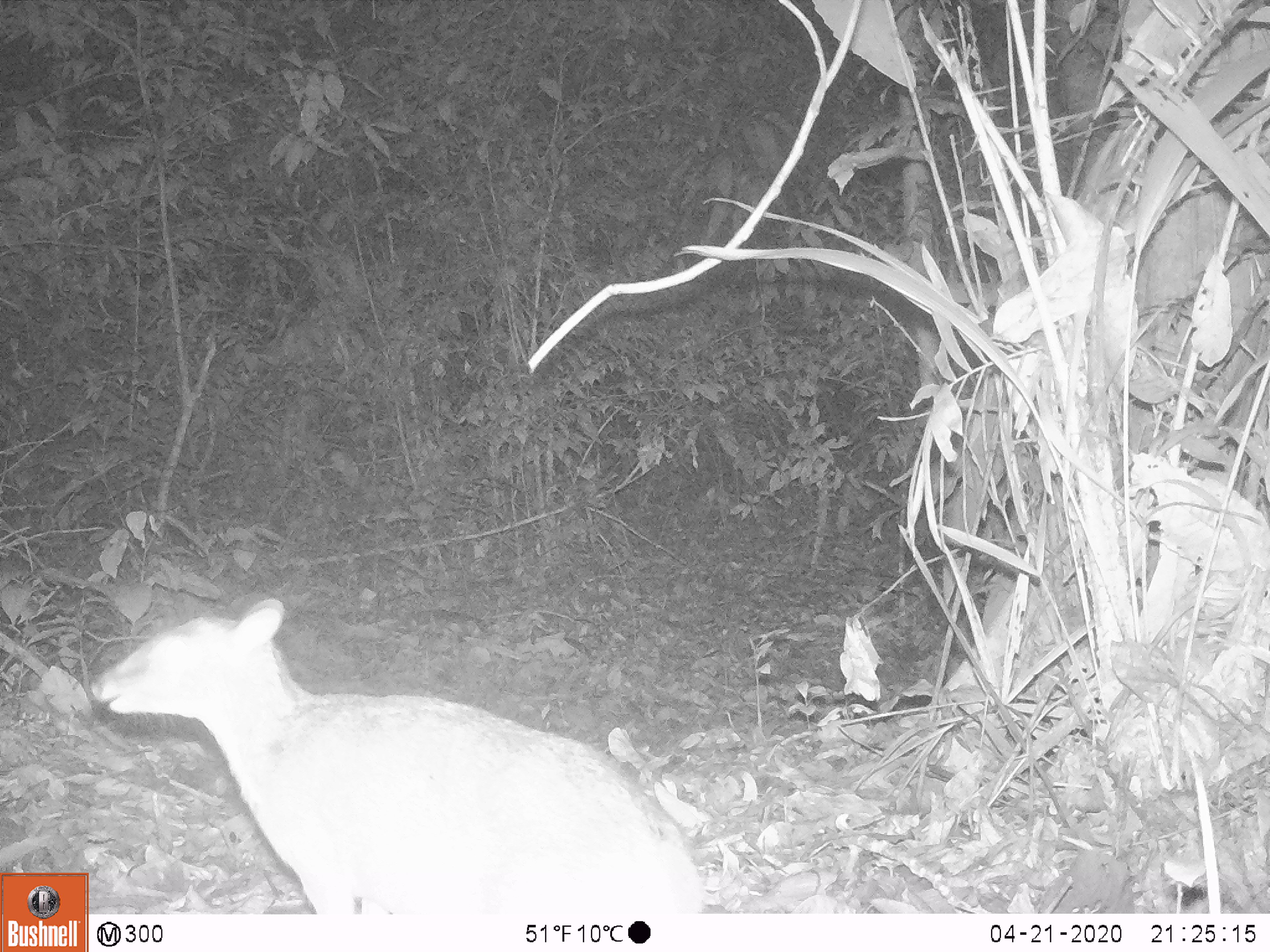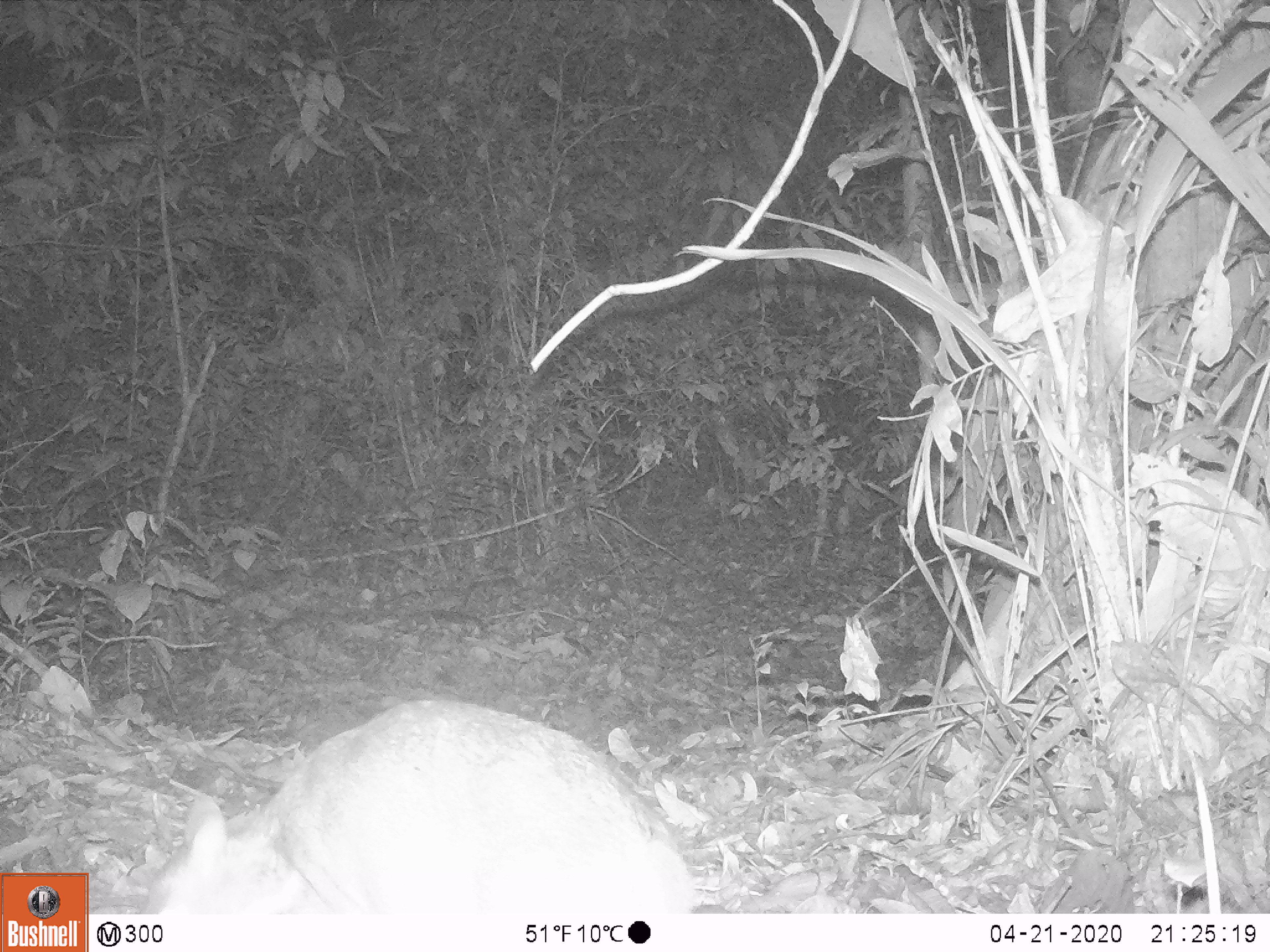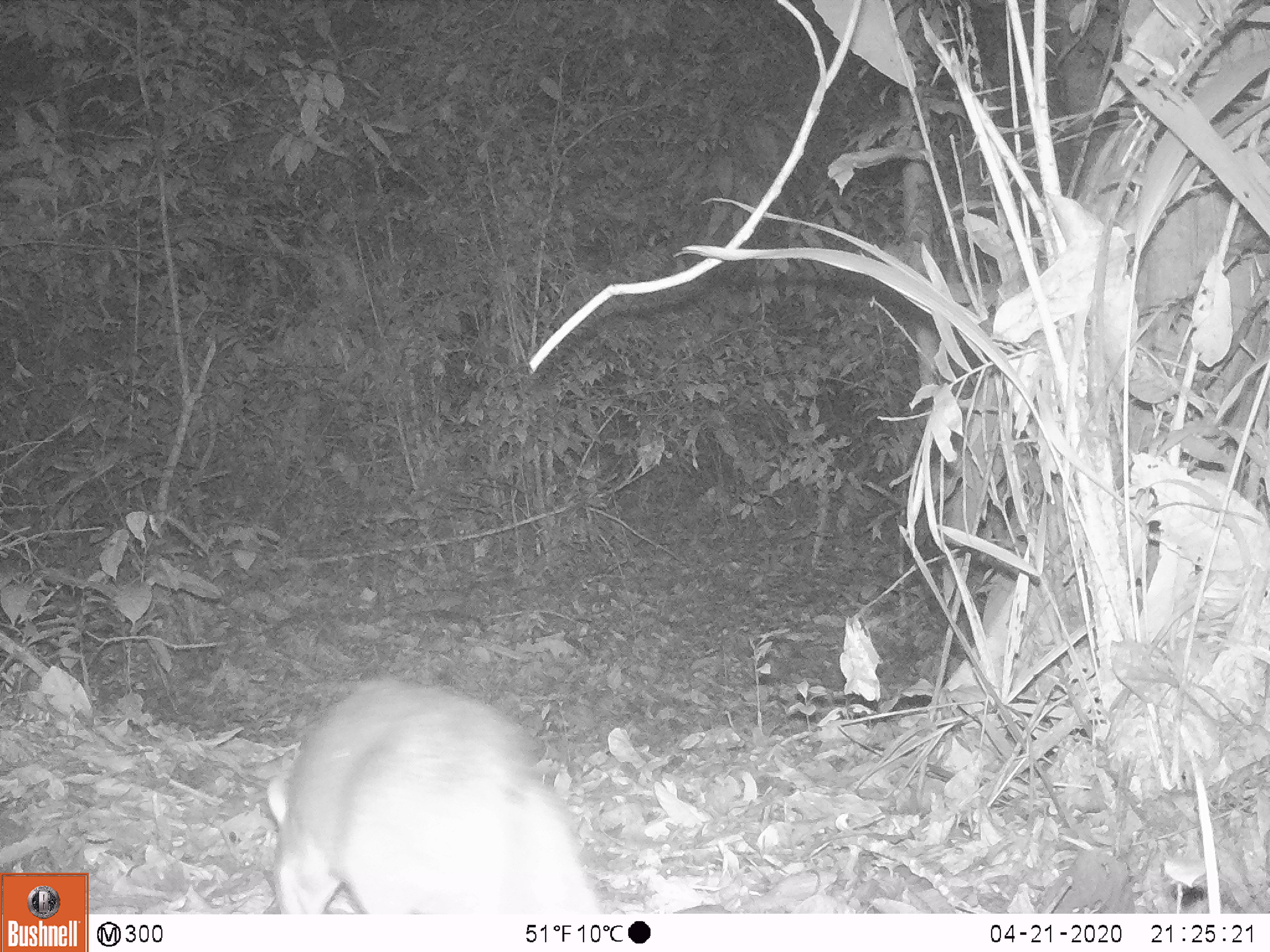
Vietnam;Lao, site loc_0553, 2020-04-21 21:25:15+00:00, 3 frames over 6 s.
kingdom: Animalia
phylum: Chordata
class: Mammalia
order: Artiodactyla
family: Tragulidae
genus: Moschiola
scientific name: Moschiola meminna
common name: chevrotain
Chevrotain (Moschiola meminna). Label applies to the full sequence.